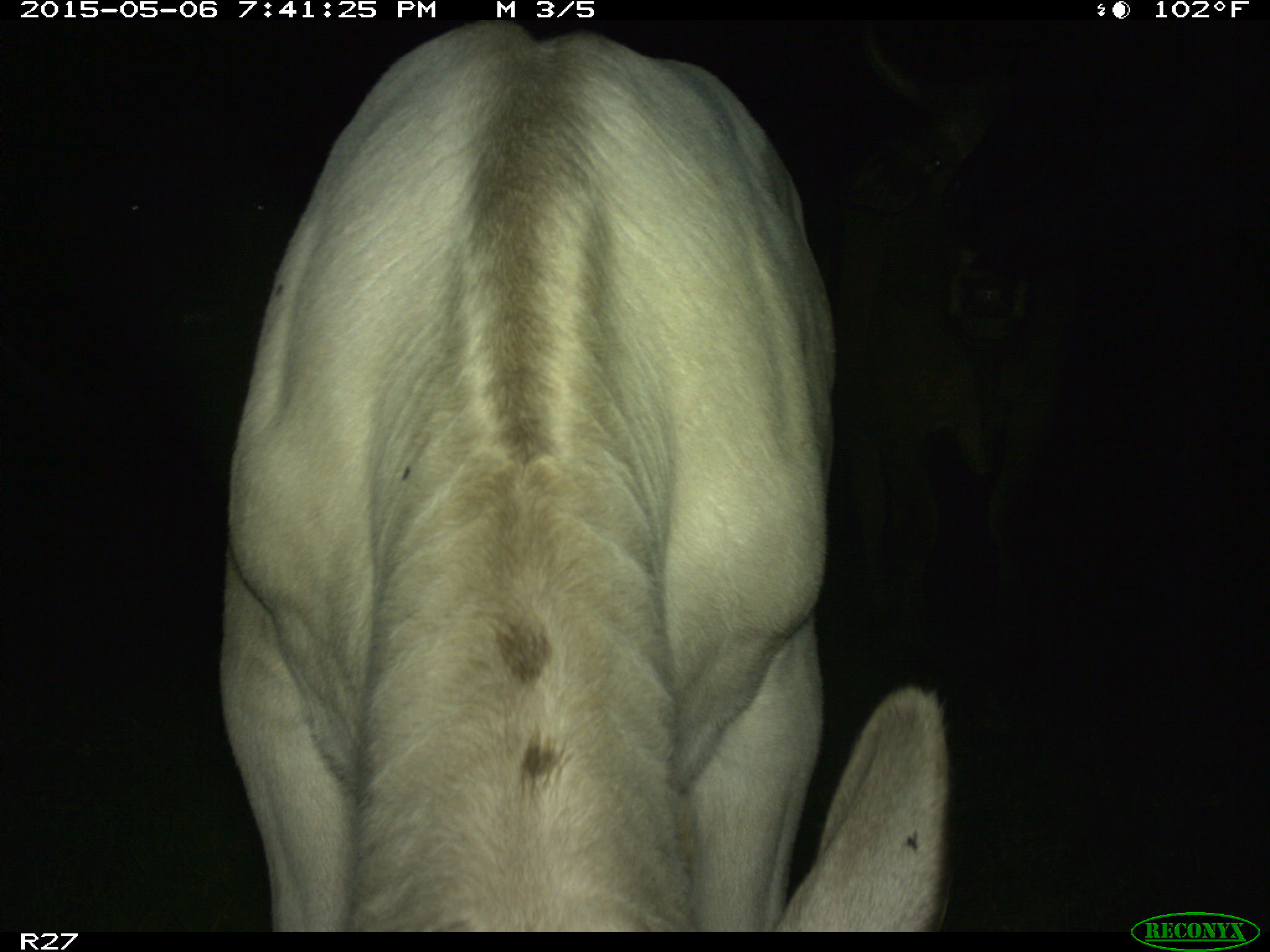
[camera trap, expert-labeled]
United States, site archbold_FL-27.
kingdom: Animalia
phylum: Chordata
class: Mammalia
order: Artiodactyla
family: Bovidae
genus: Bos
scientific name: Bos taurus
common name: domestic cow